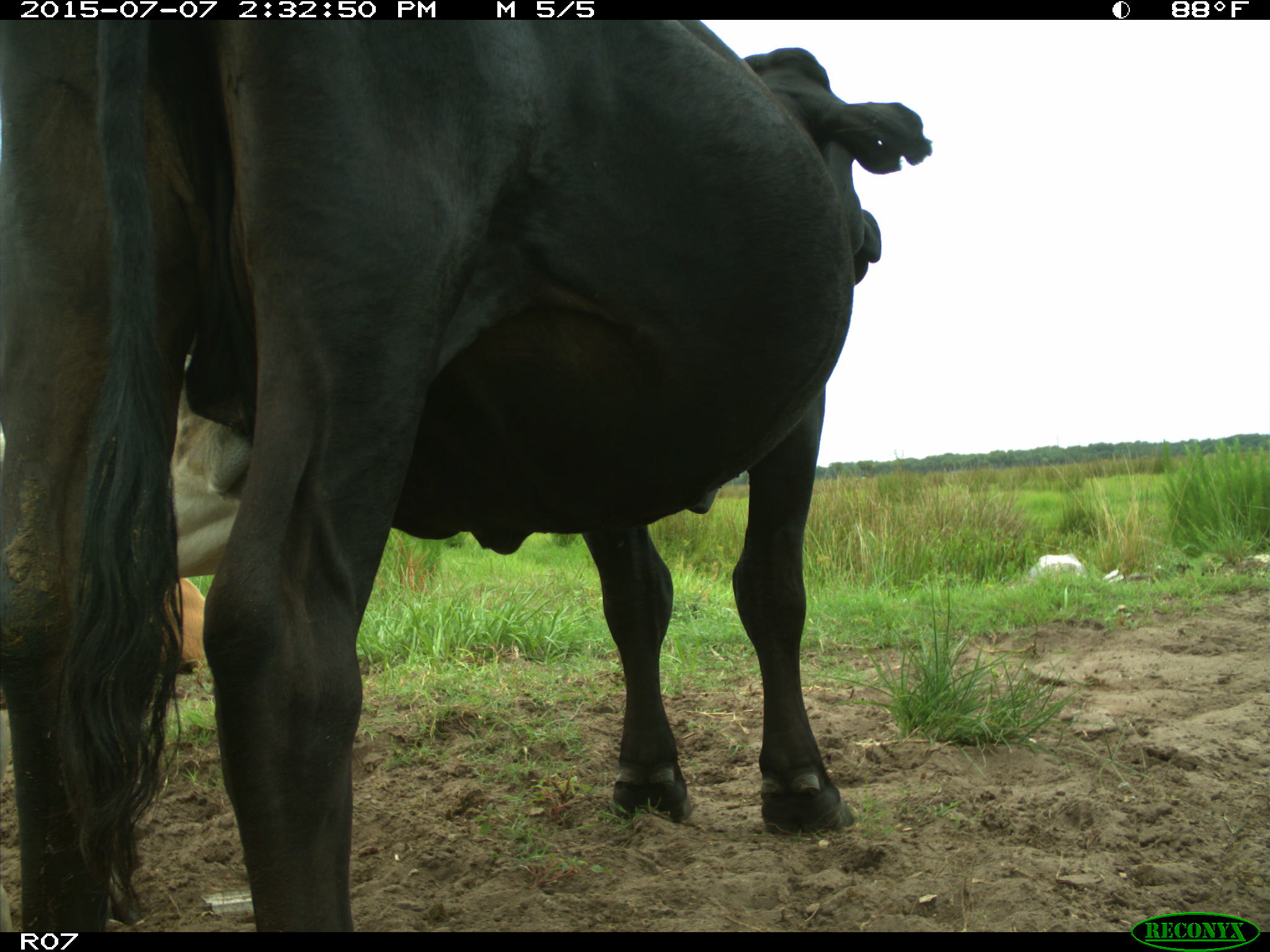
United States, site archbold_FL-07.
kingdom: Animalia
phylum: Chordata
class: Mammalia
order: Artiodactyla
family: Bovidae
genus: Bos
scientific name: Bos taurus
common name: domestic cow